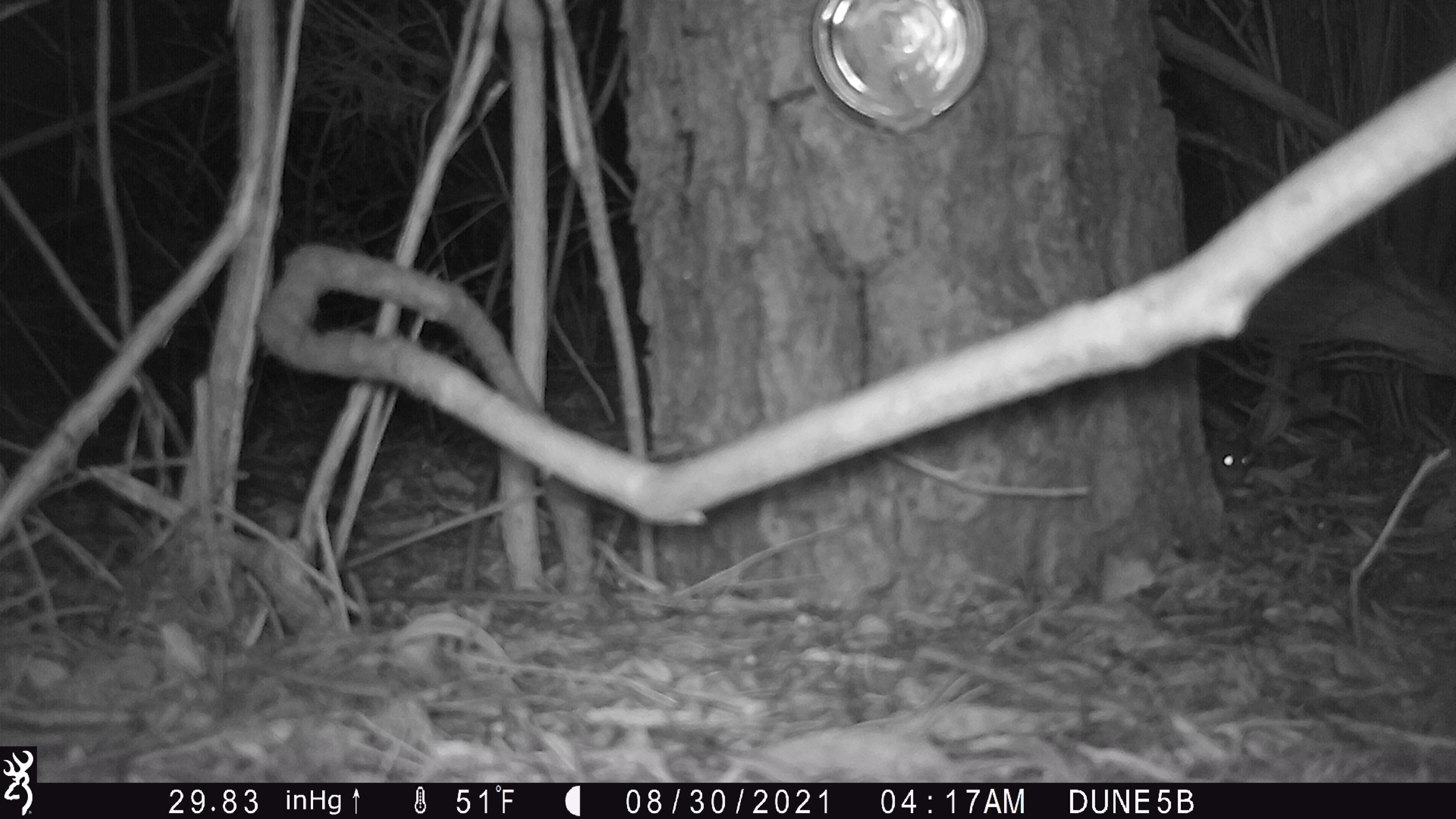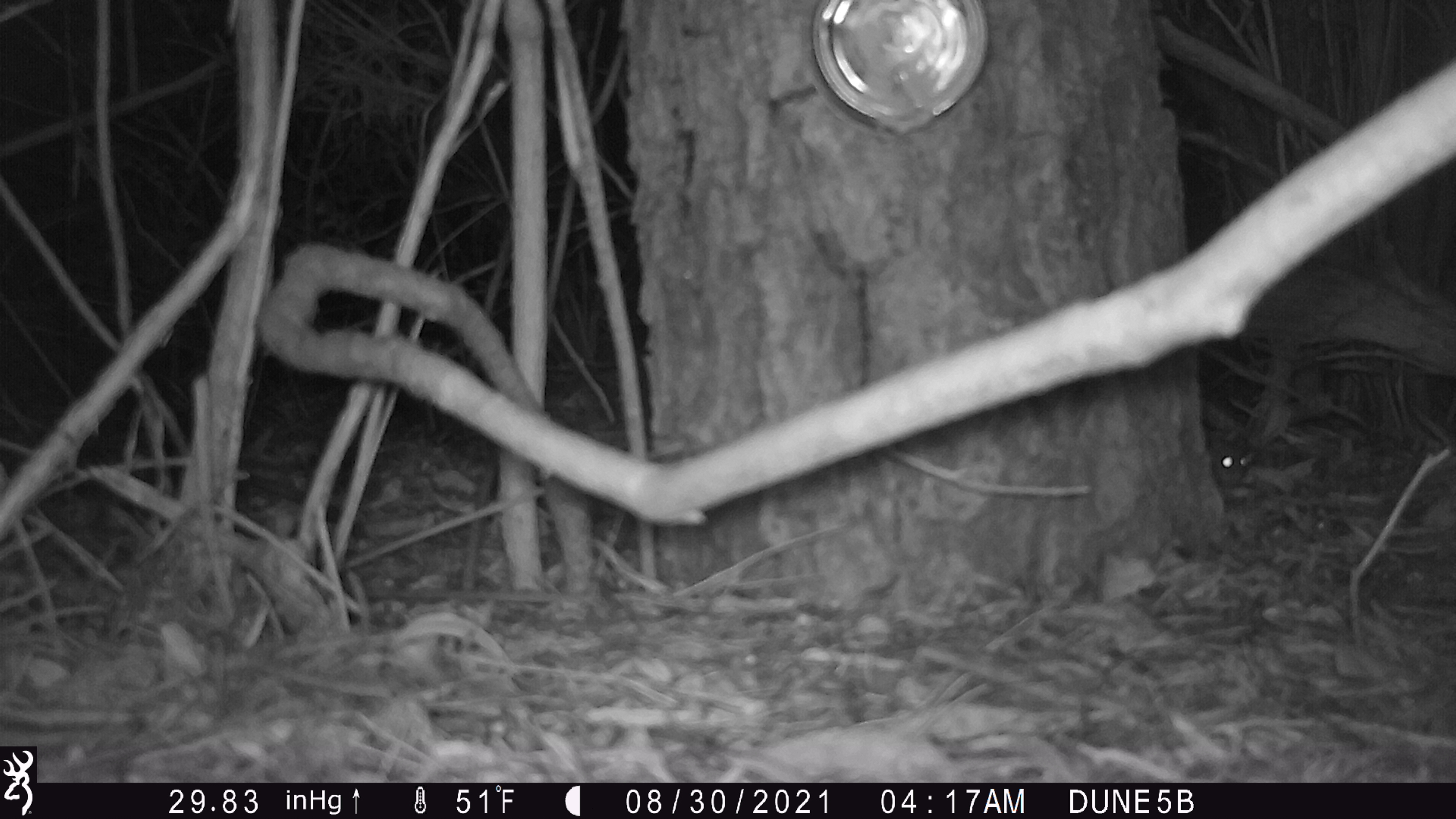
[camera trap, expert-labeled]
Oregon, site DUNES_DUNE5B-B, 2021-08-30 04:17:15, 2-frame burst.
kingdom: Animalia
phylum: Chordata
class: Mammalia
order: Rodentia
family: Cricetidae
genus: Neotoma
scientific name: Neotoma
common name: woodrats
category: neotoma species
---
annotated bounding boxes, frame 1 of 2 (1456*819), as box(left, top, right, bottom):
neotoma species: box(1209, 411, 1264, 502)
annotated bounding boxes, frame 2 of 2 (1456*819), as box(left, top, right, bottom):
neotoma species: box(1202, 411, 1259, 506)